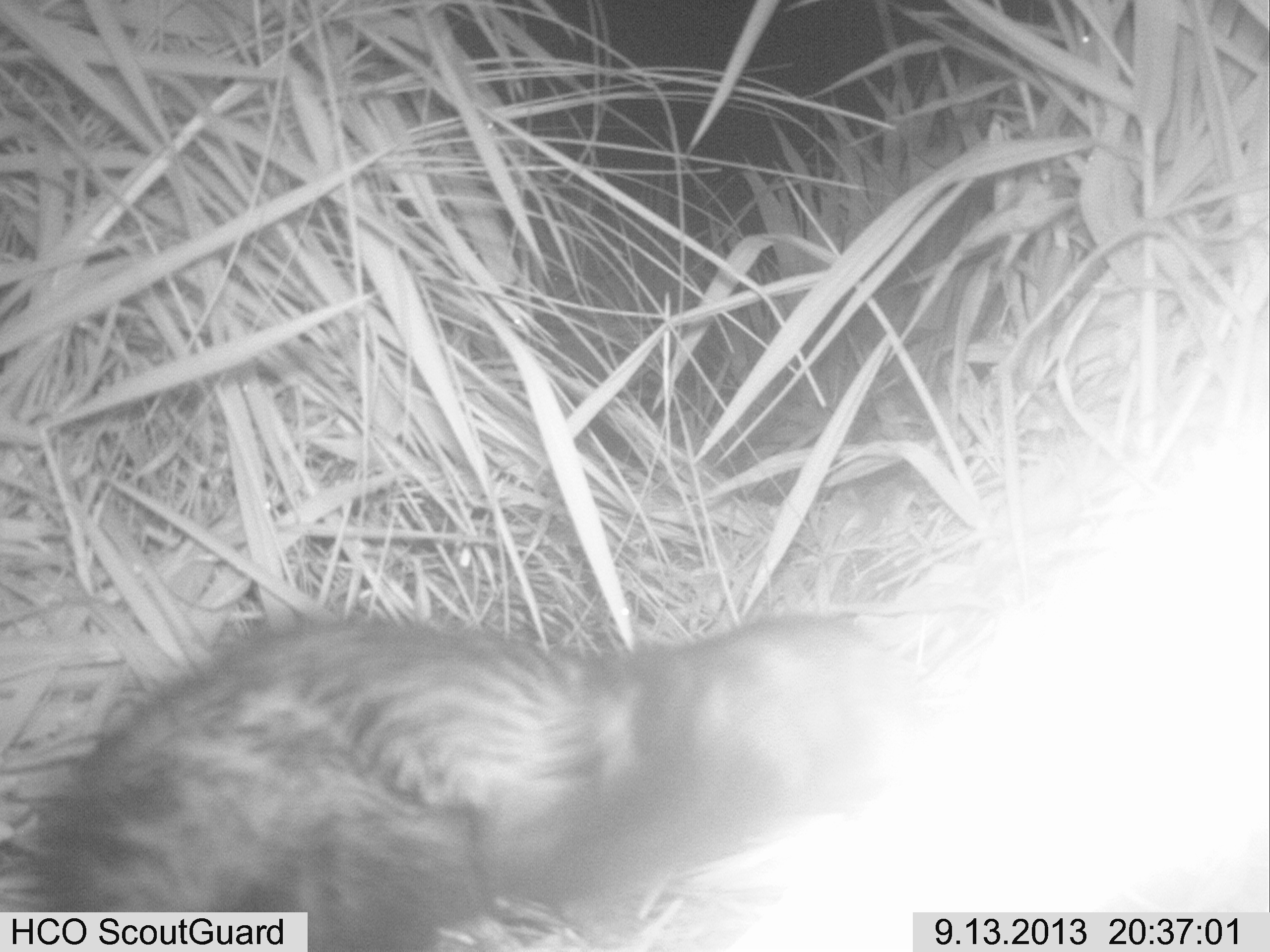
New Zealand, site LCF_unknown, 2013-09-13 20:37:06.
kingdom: Animalia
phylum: Chordata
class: Mammalia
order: Carnivora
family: Mustelidae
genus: Mustela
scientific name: Mustela furo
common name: ferret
Ferret (Mustela furo).